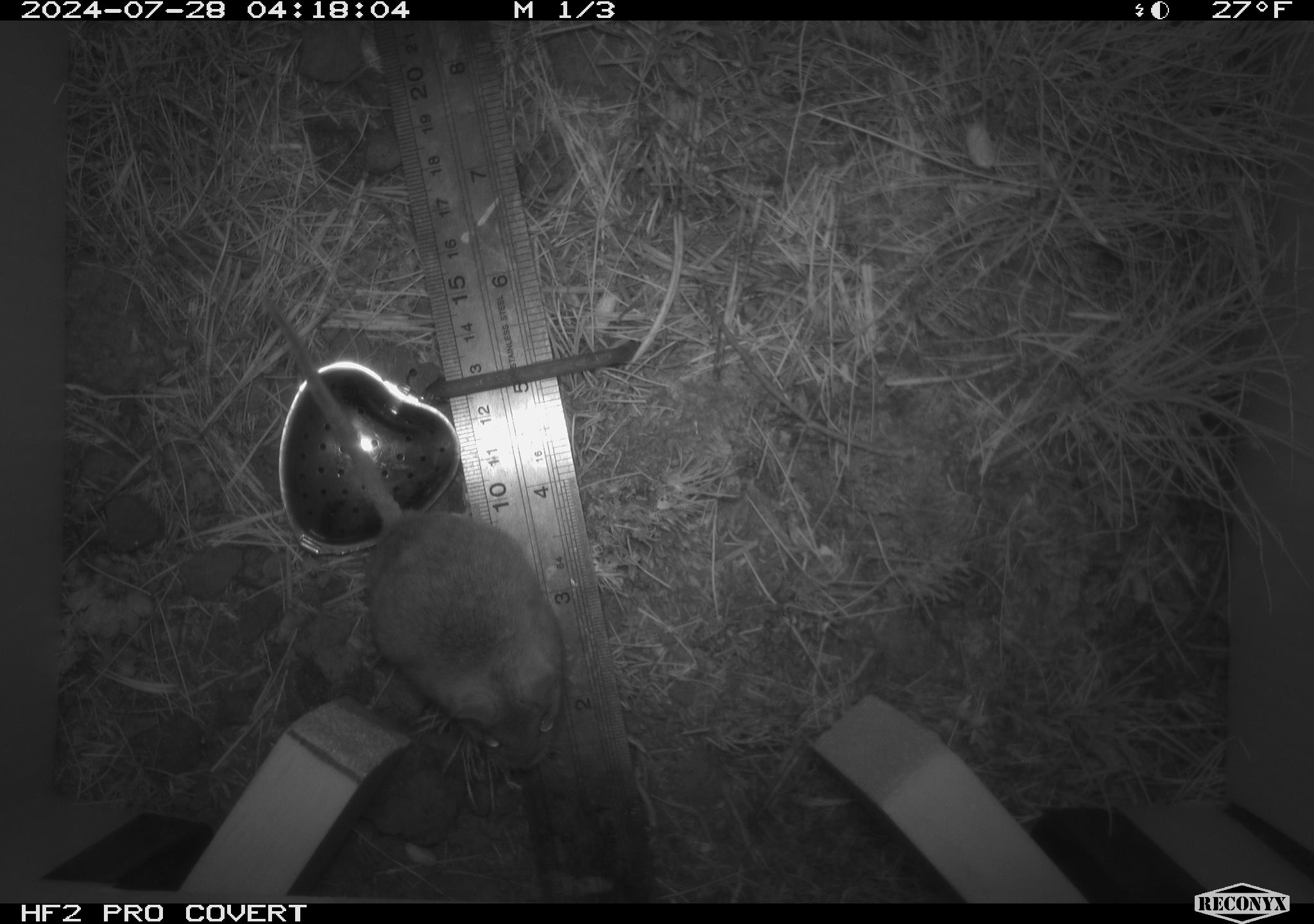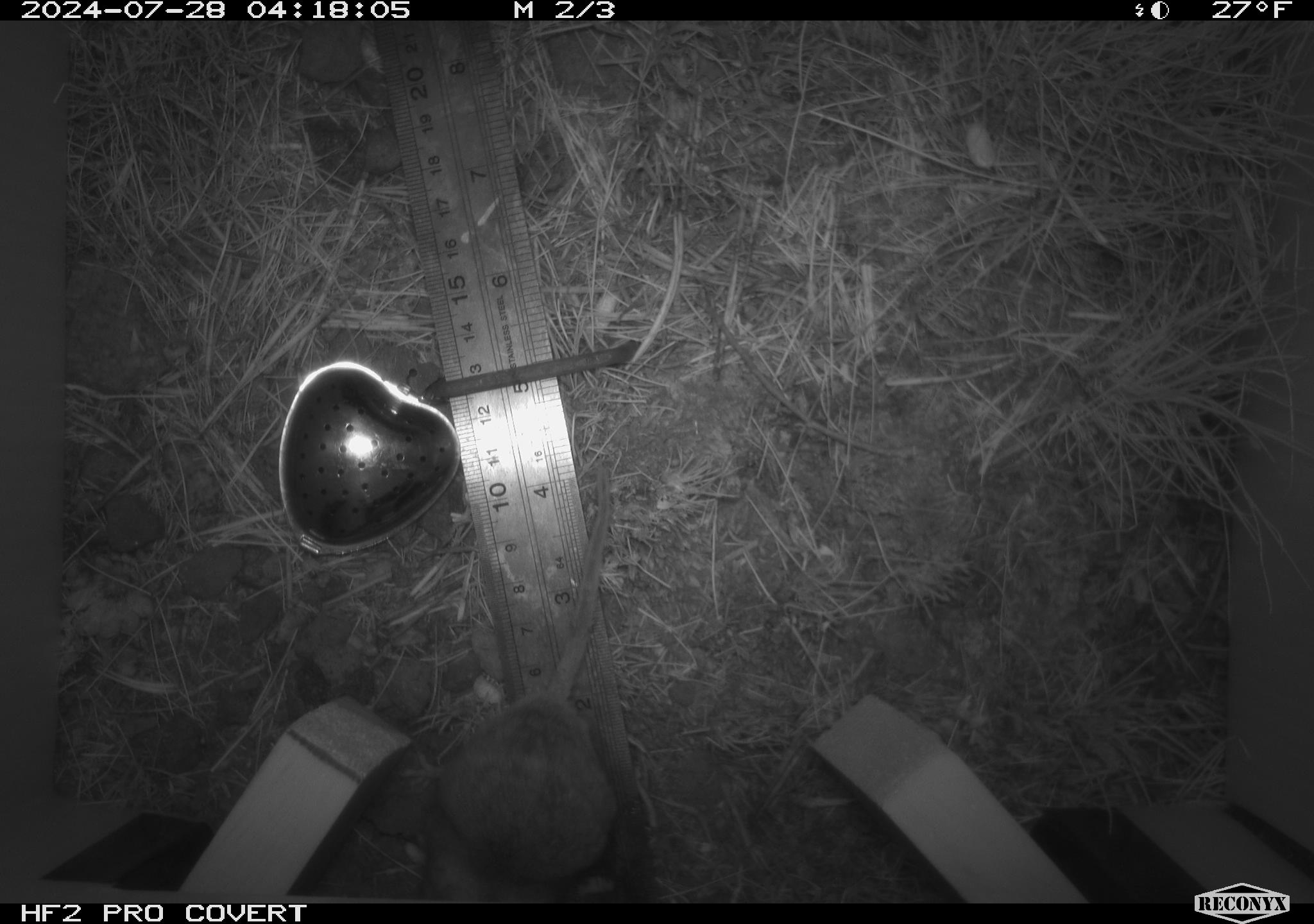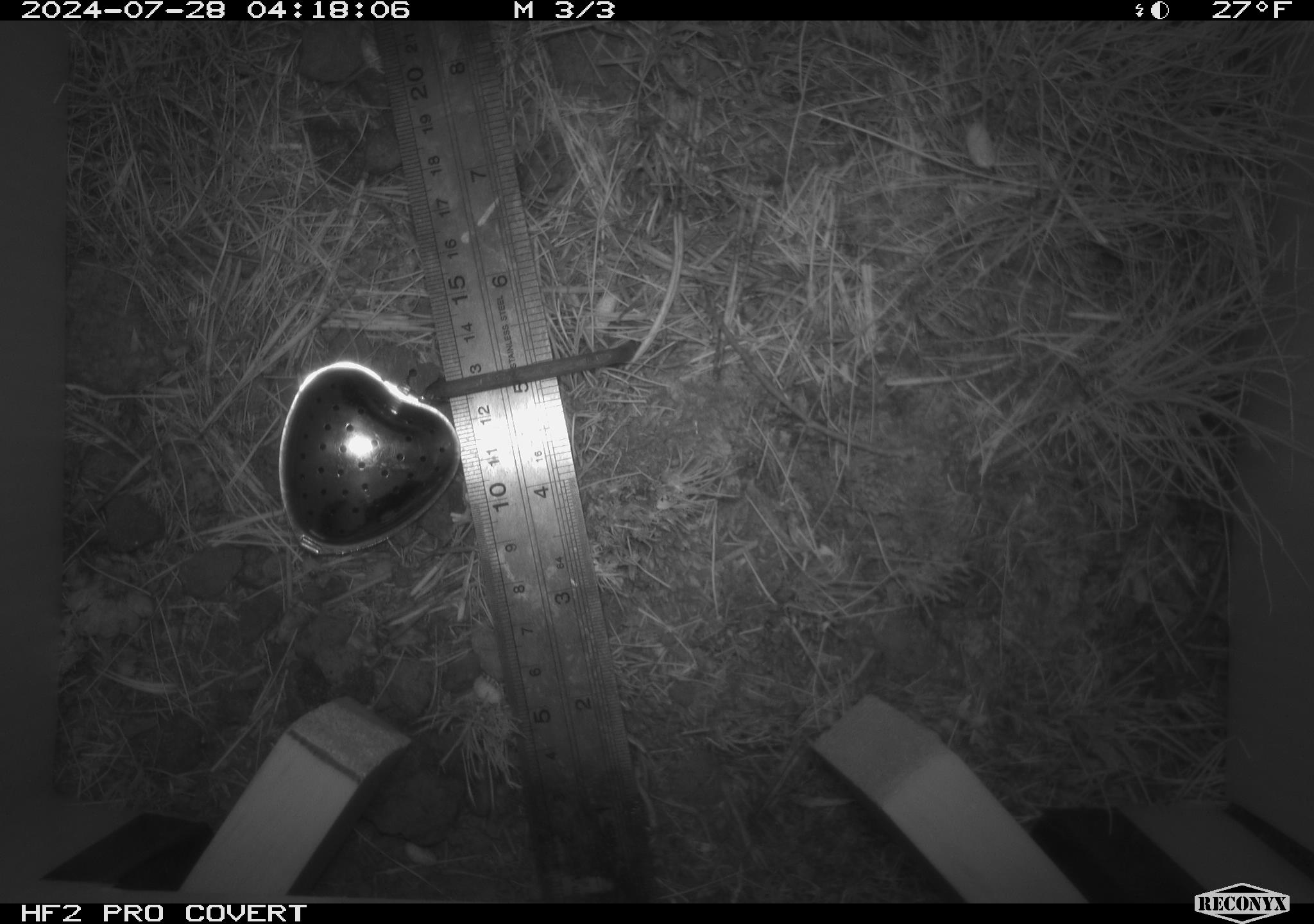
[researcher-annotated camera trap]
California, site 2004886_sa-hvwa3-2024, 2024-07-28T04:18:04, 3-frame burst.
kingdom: Animalia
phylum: Chordata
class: Mammalia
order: Rodentia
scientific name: Rodentia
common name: mouse species